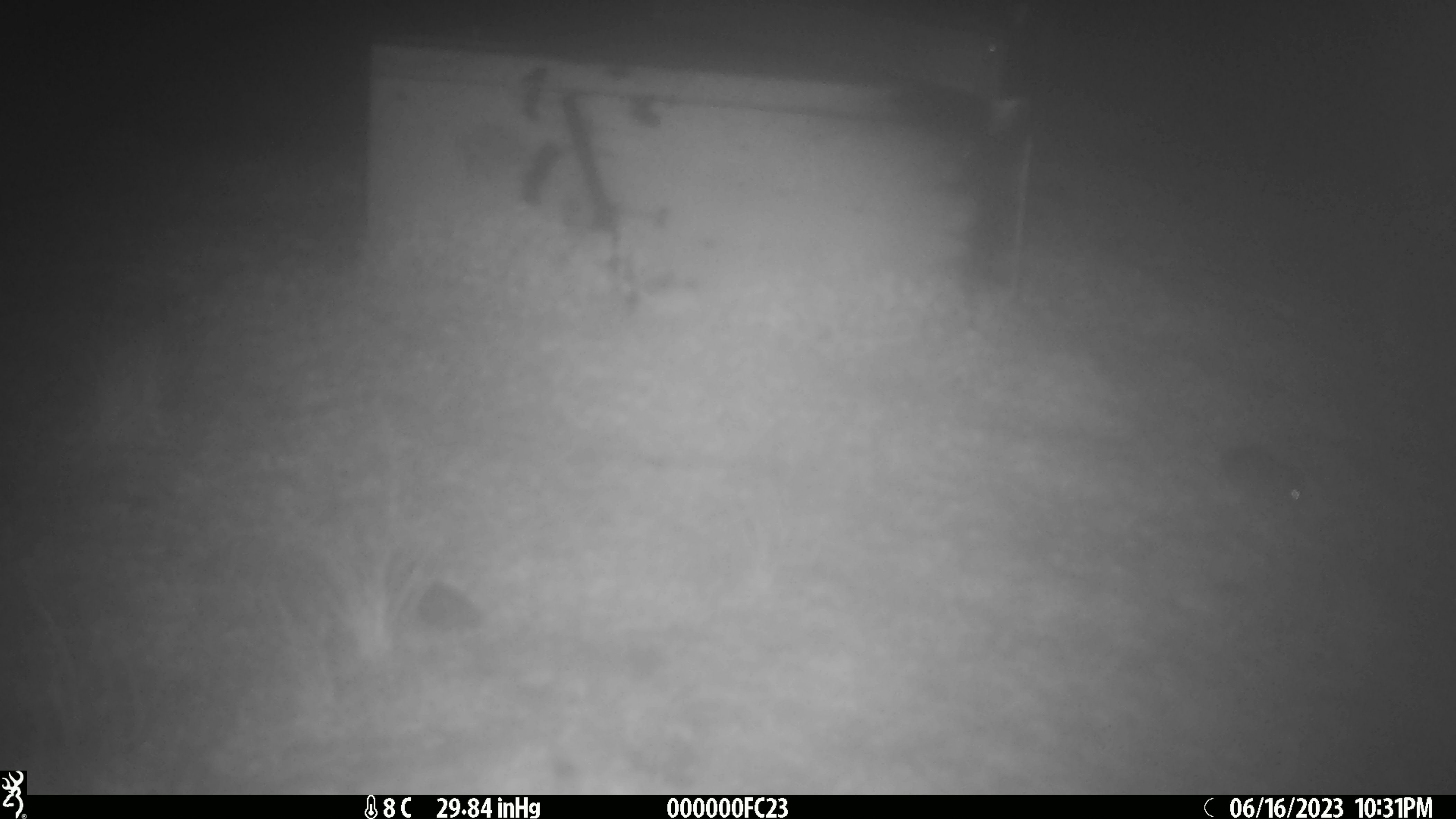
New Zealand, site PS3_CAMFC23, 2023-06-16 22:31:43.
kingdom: Animalia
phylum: Chordata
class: Mammalia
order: Rodentia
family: Muridae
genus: Mus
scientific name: Mus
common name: mouse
Mouse (Mus).